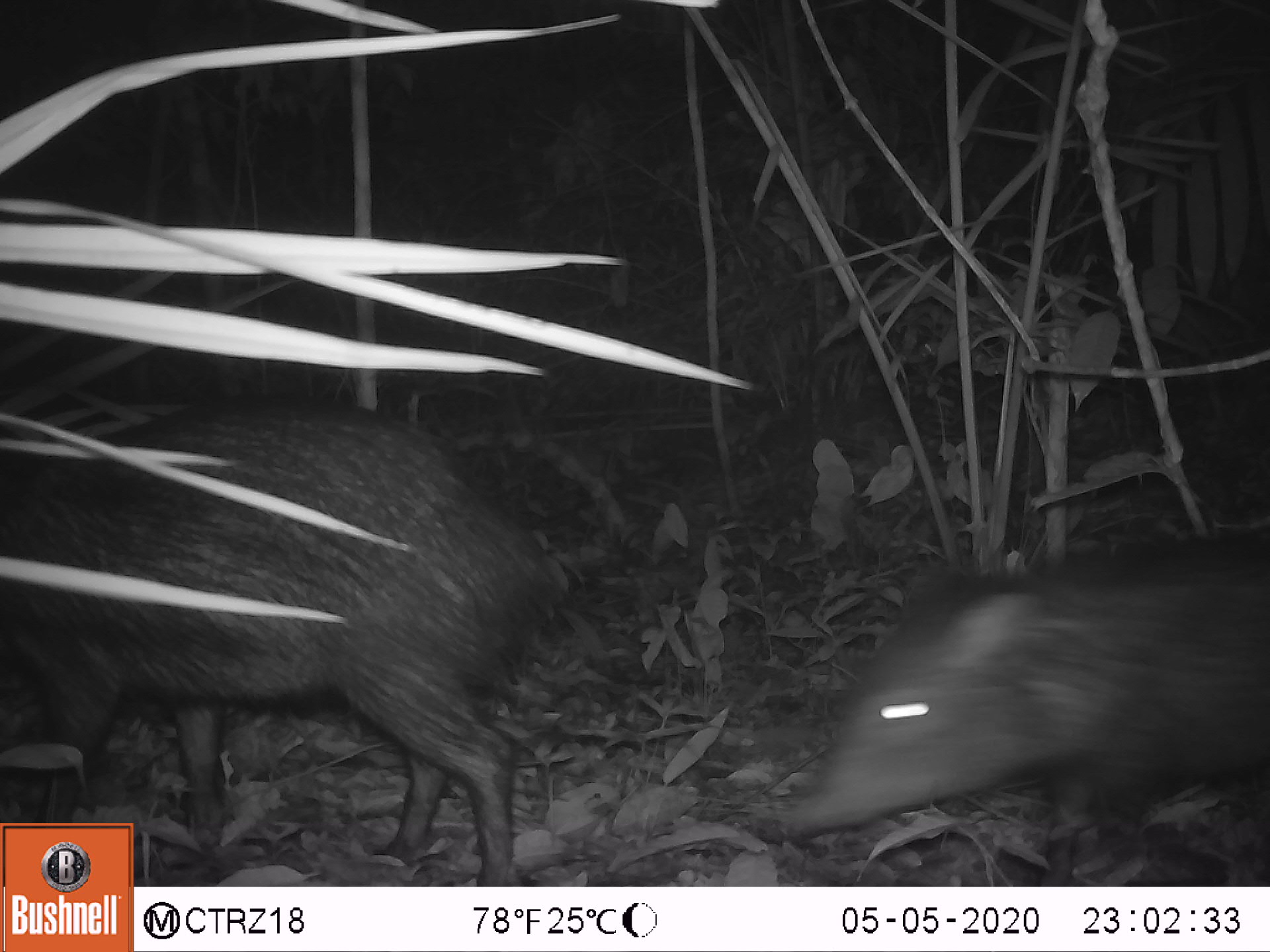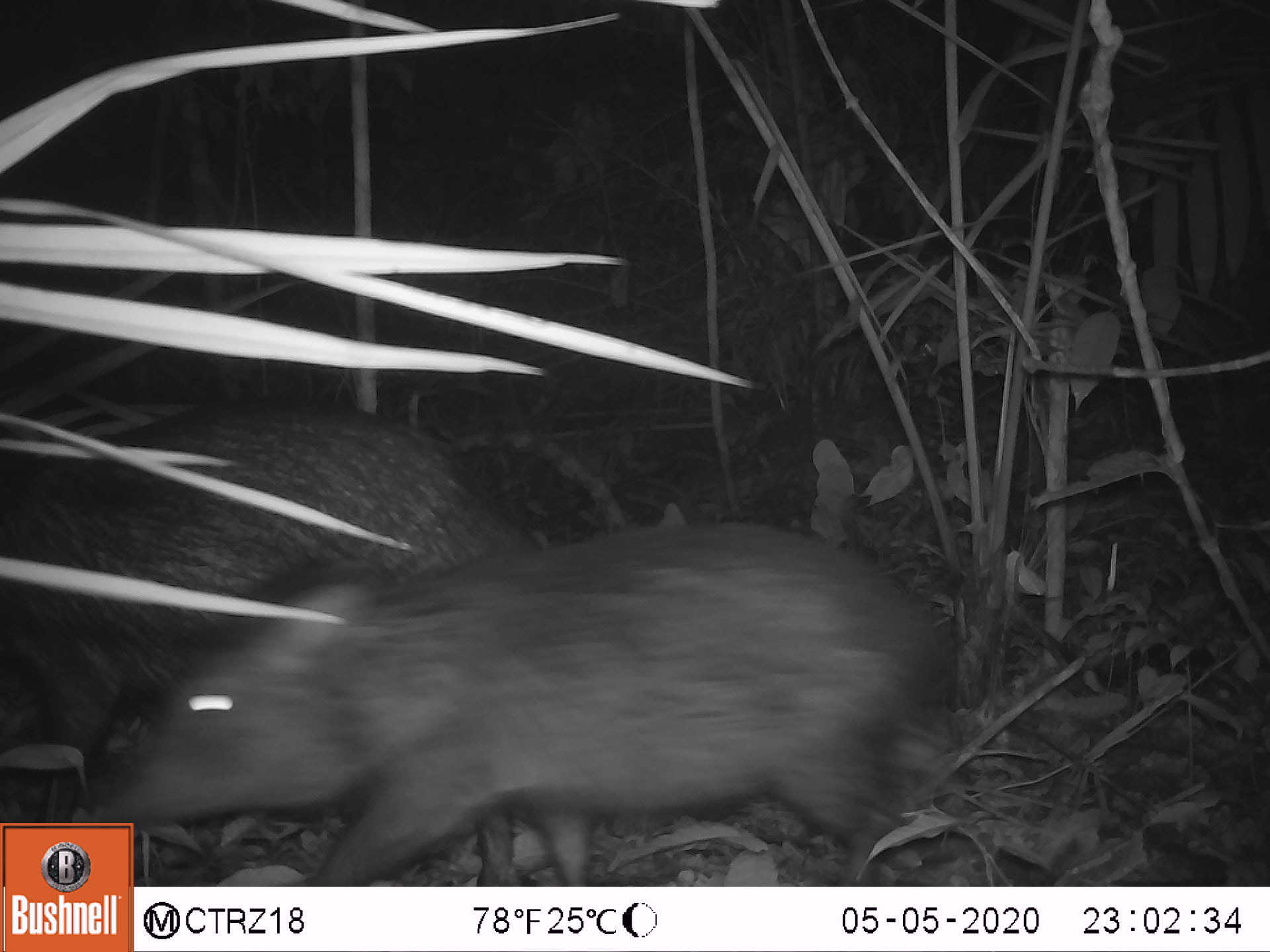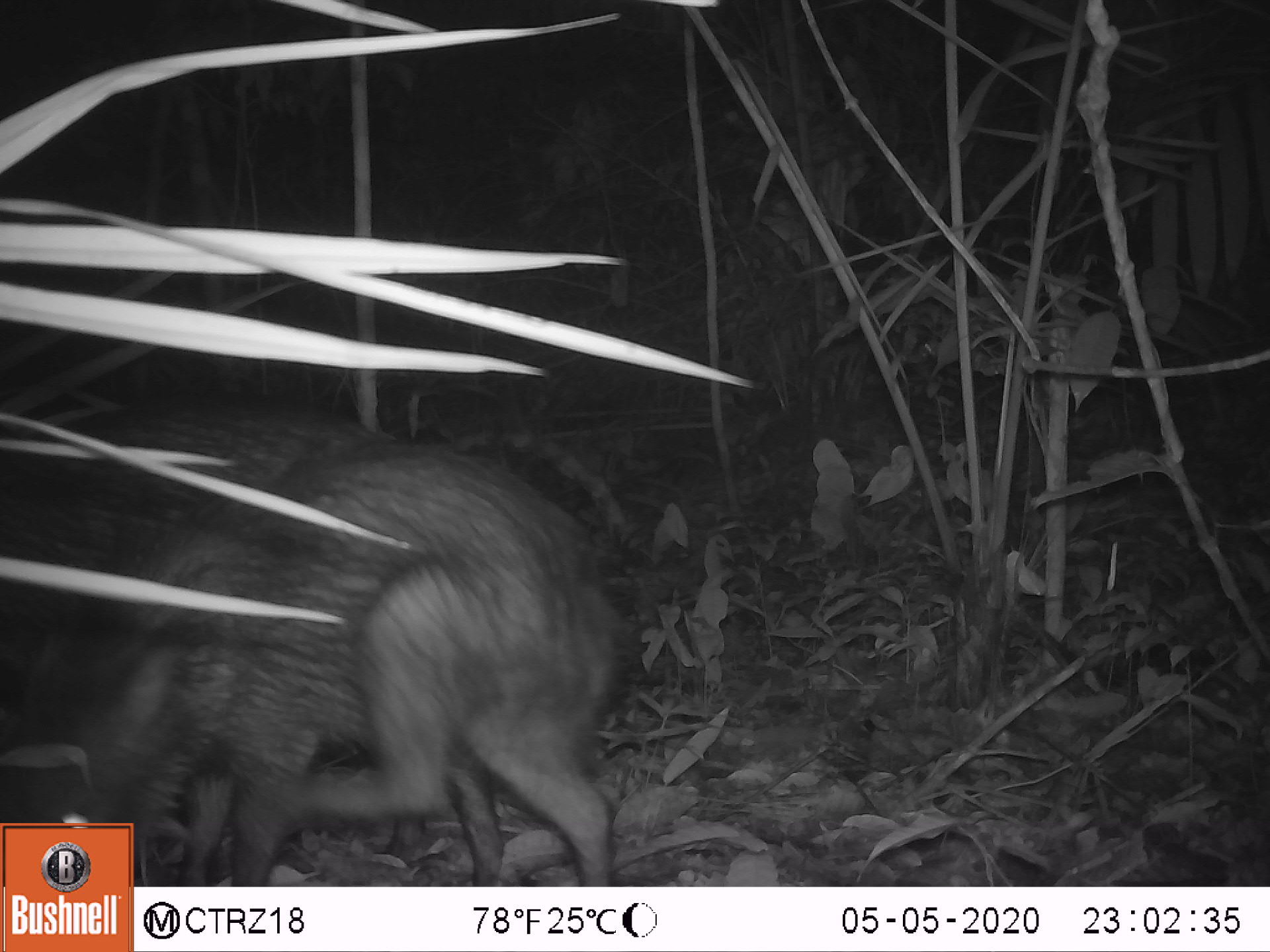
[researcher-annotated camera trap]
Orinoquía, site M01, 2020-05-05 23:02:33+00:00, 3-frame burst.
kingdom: Animalia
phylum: Chordata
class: Mammalia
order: Artiodactyla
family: Tayassuidae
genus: Pecari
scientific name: Pecari tajacu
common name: collared peccary